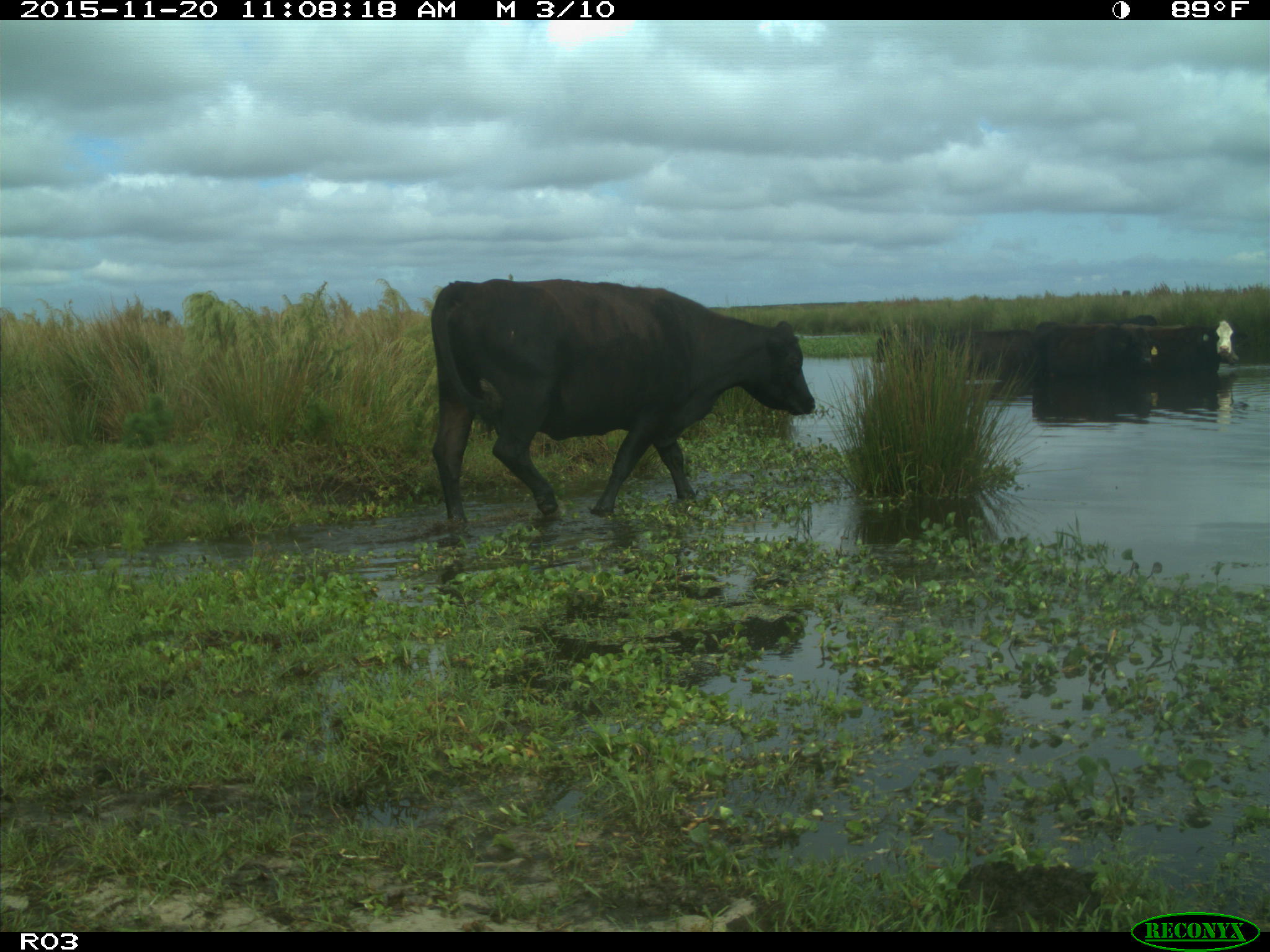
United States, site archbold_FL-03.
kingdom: Animalia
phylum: Chordata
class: Mammalia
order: Artiodactyla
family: Bovidae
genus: Bos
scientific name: Bos taurus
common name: domestic cow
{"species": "Bos taurus (domestic cow)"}